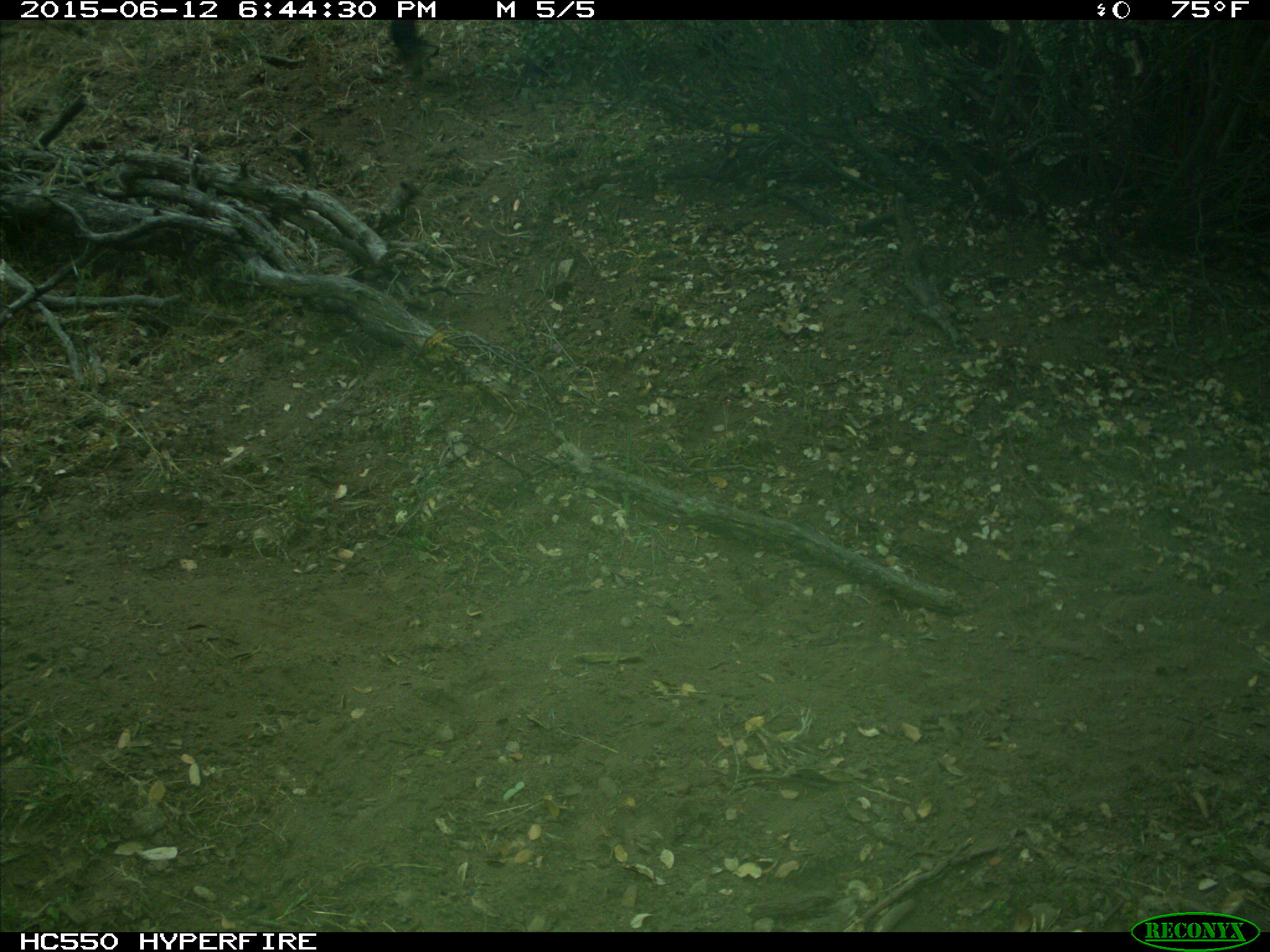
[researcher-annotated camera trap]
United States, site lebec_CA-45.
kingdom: Animalia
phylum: Chordata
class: Mammalia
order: Artiodactyla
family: Bovidae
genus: Bos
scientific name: Bos taurus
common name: domestic cow